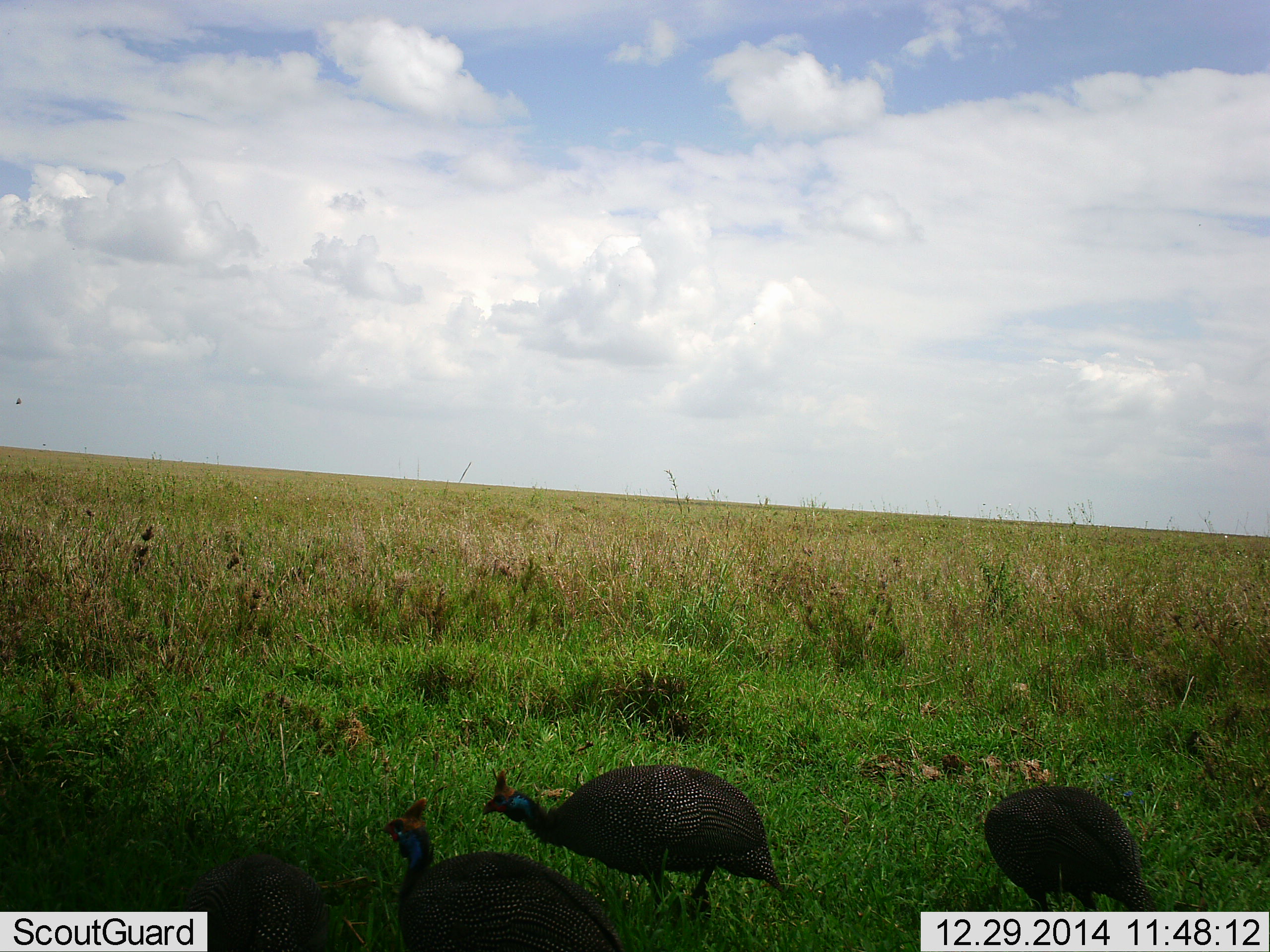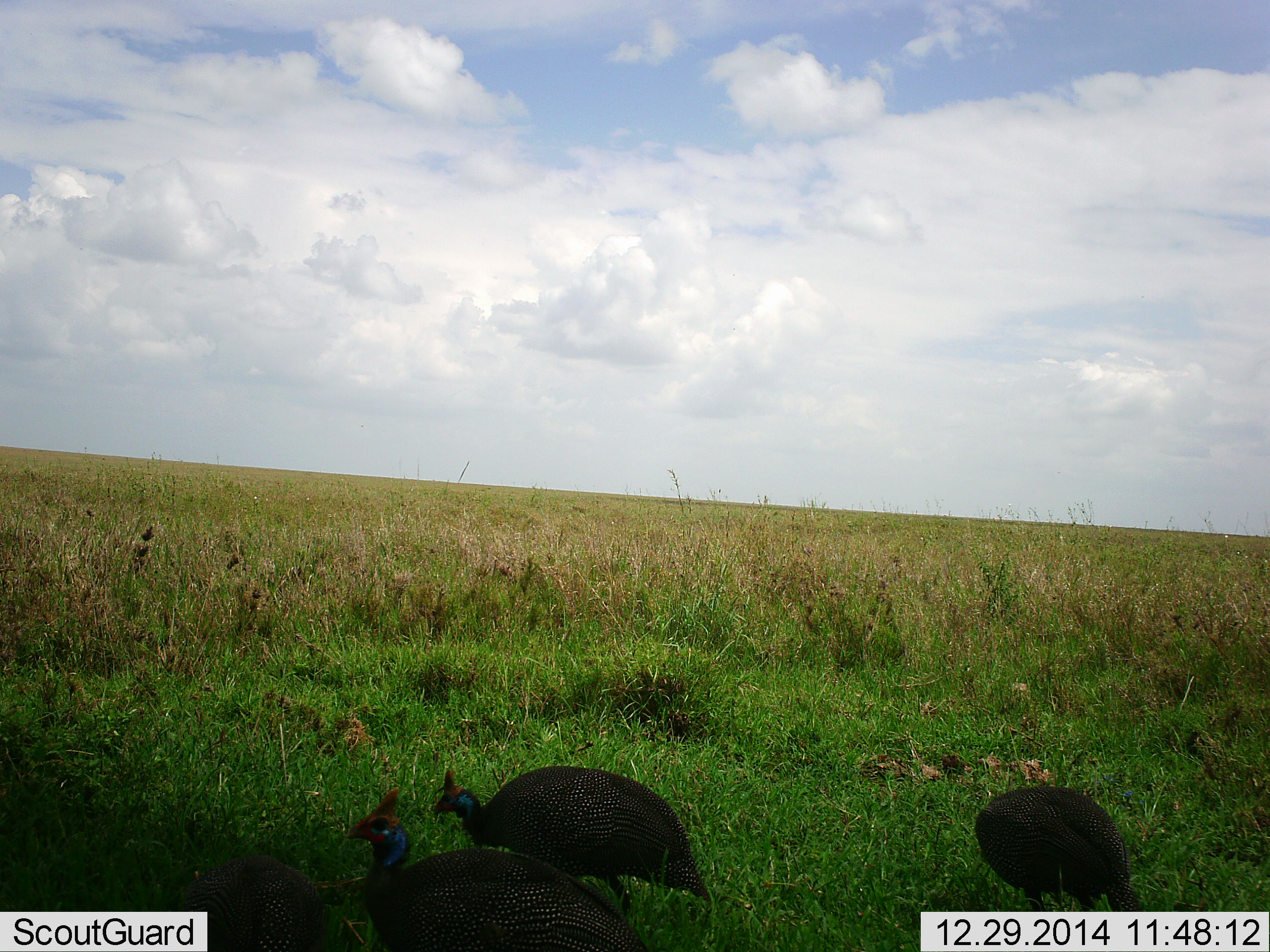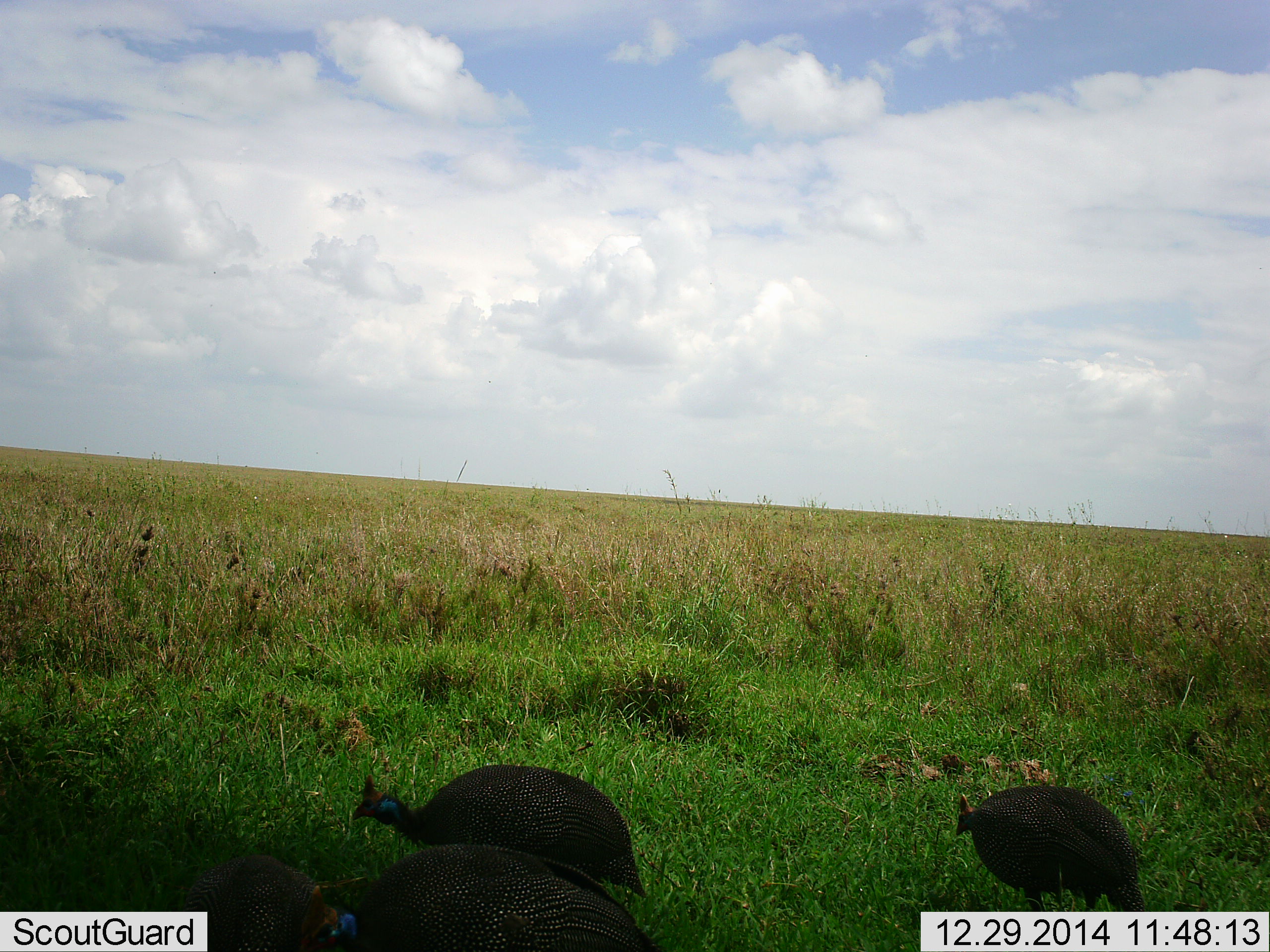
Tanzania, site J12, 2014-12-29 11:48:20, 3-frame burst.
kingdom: Animalia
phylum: Chordata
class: Aves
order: Galliformes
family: Numididae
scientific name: Numididae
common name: guinea fowl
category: guineafowl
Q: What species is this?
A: Guineafowl (guinea fowl) (Numididae).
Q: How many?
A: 3.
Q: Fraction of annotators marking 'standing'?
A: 40%.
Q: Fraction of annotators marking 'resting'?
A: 0%.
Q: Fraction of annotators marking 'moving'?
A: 70%.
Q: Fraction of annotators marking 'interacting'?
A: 0%.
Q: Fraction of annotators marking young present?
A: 0%.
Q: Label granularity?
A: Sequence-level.